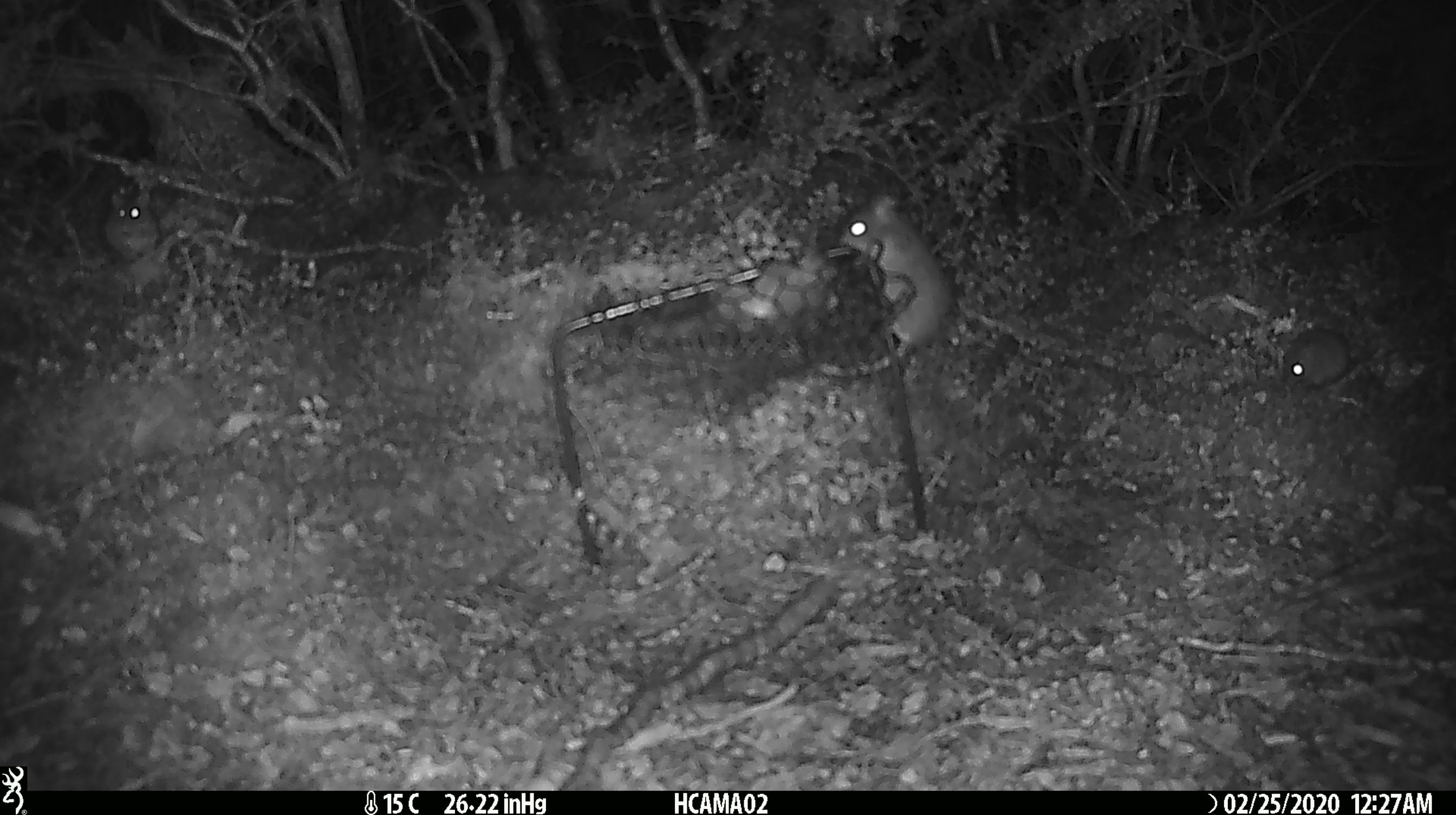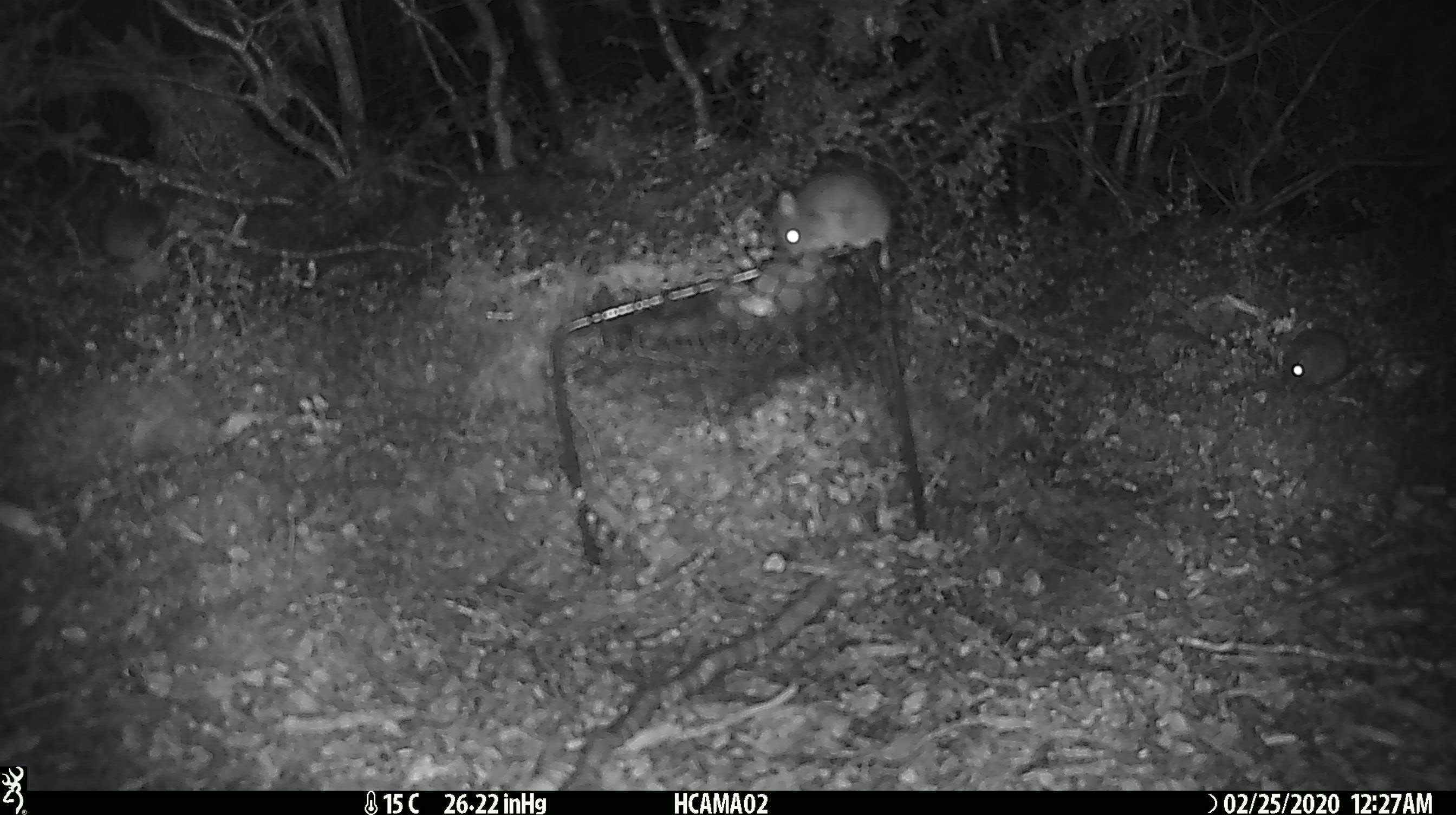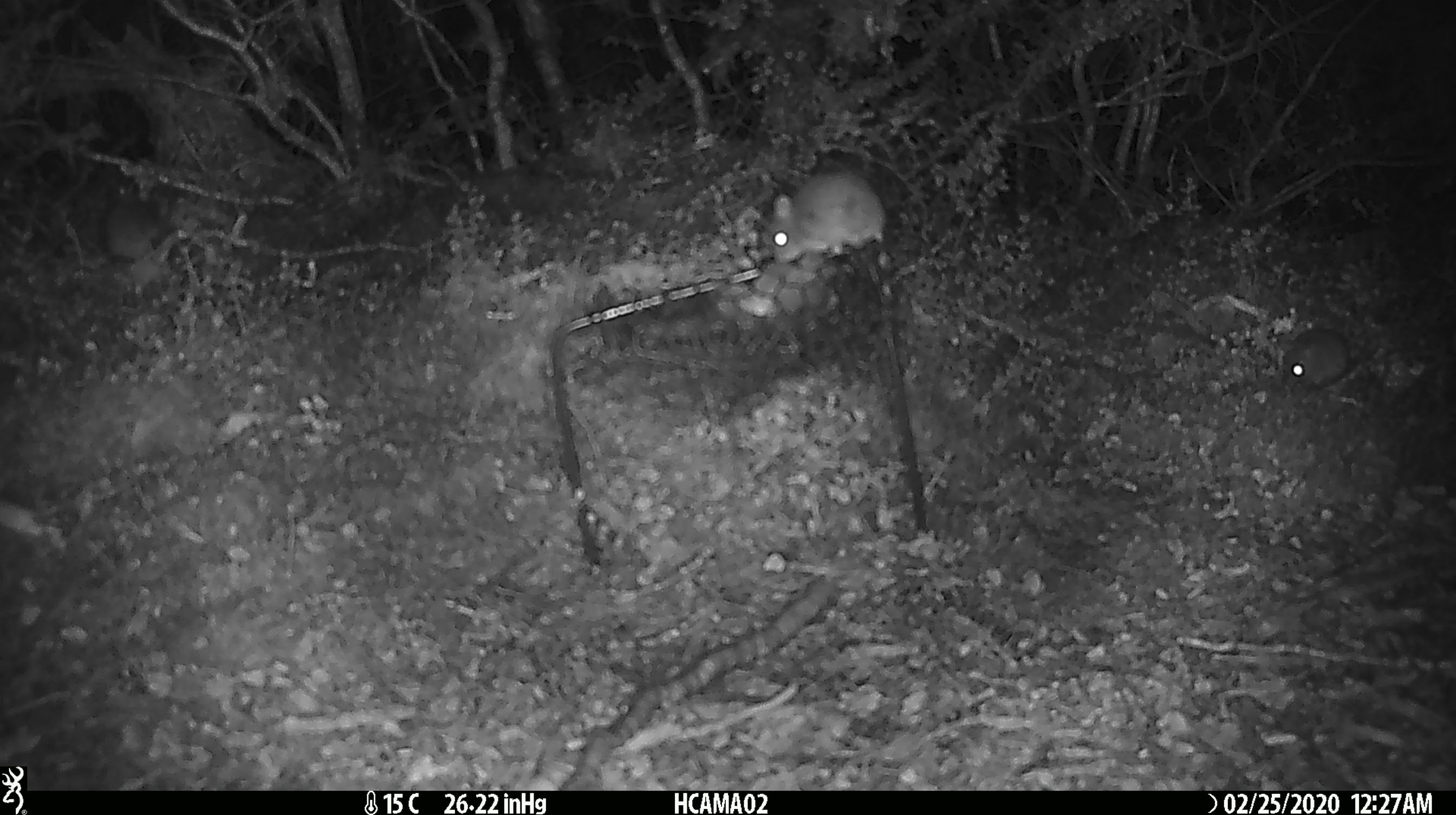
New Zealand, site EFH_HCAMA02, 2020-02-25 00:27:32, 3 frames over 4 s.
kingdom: Animalia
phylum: Chordata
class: Mammalia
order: Rodentia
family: Muridae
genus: Mus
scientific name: Mus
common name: mouse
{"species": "mouse (Mus)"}